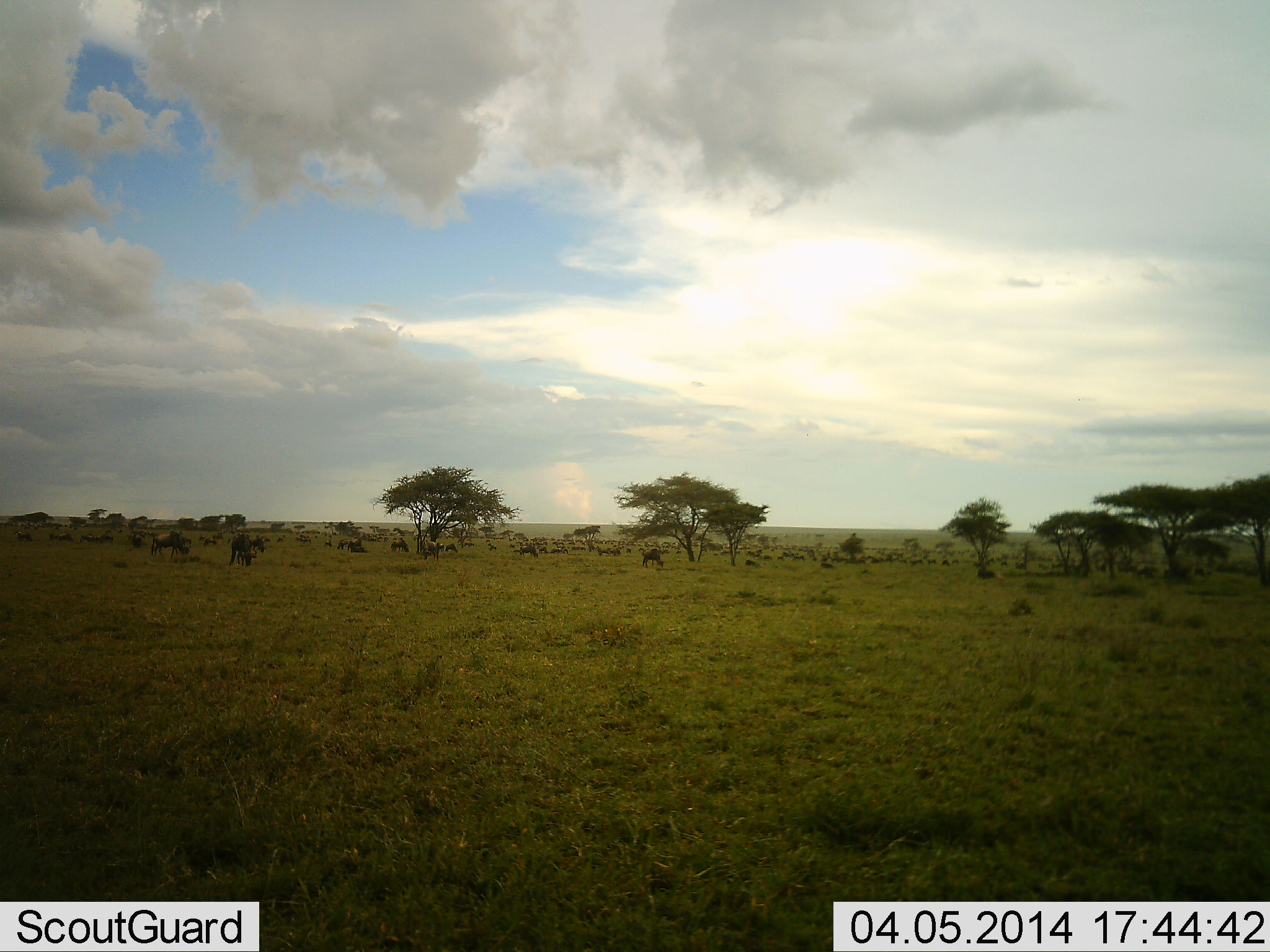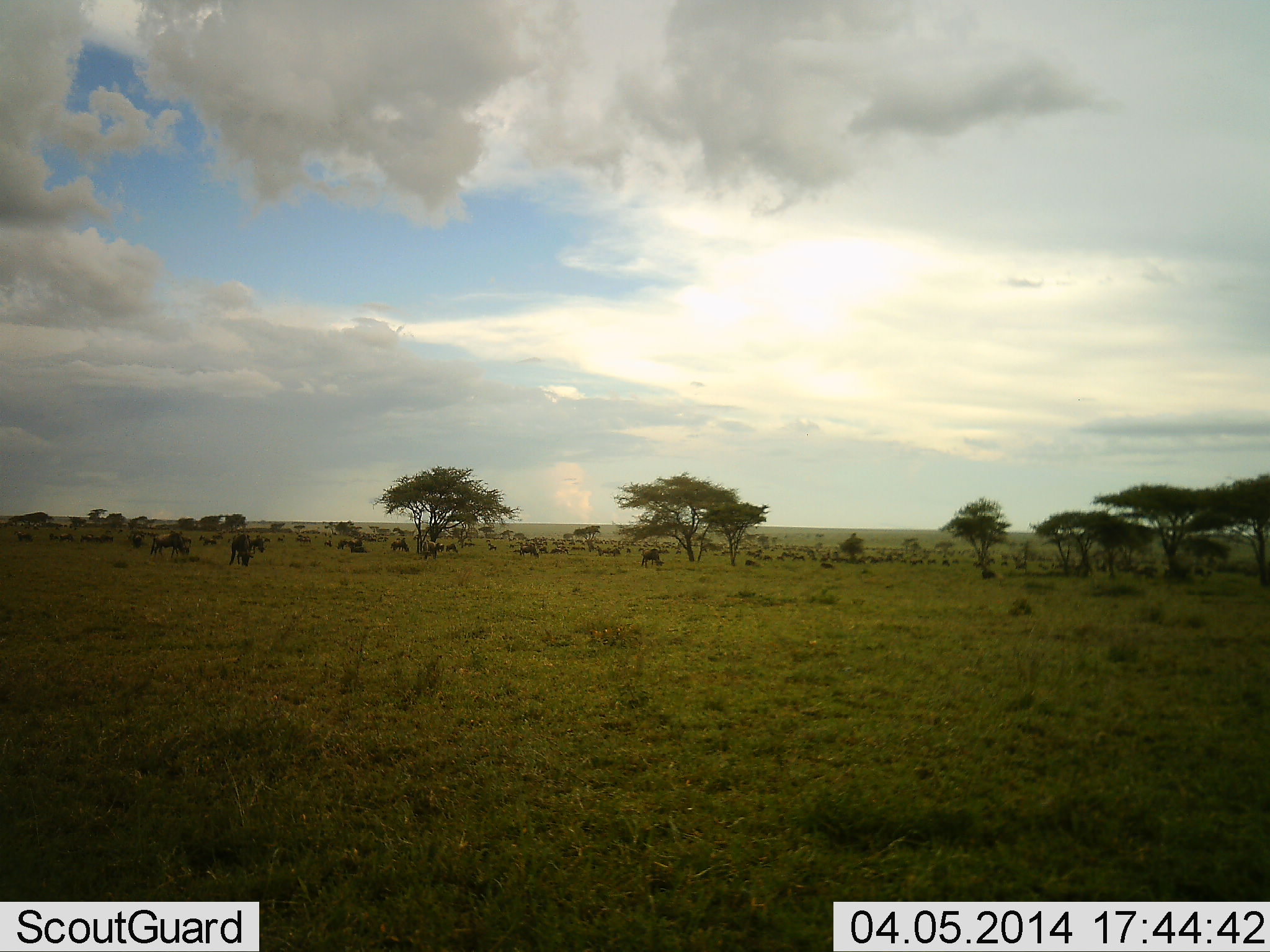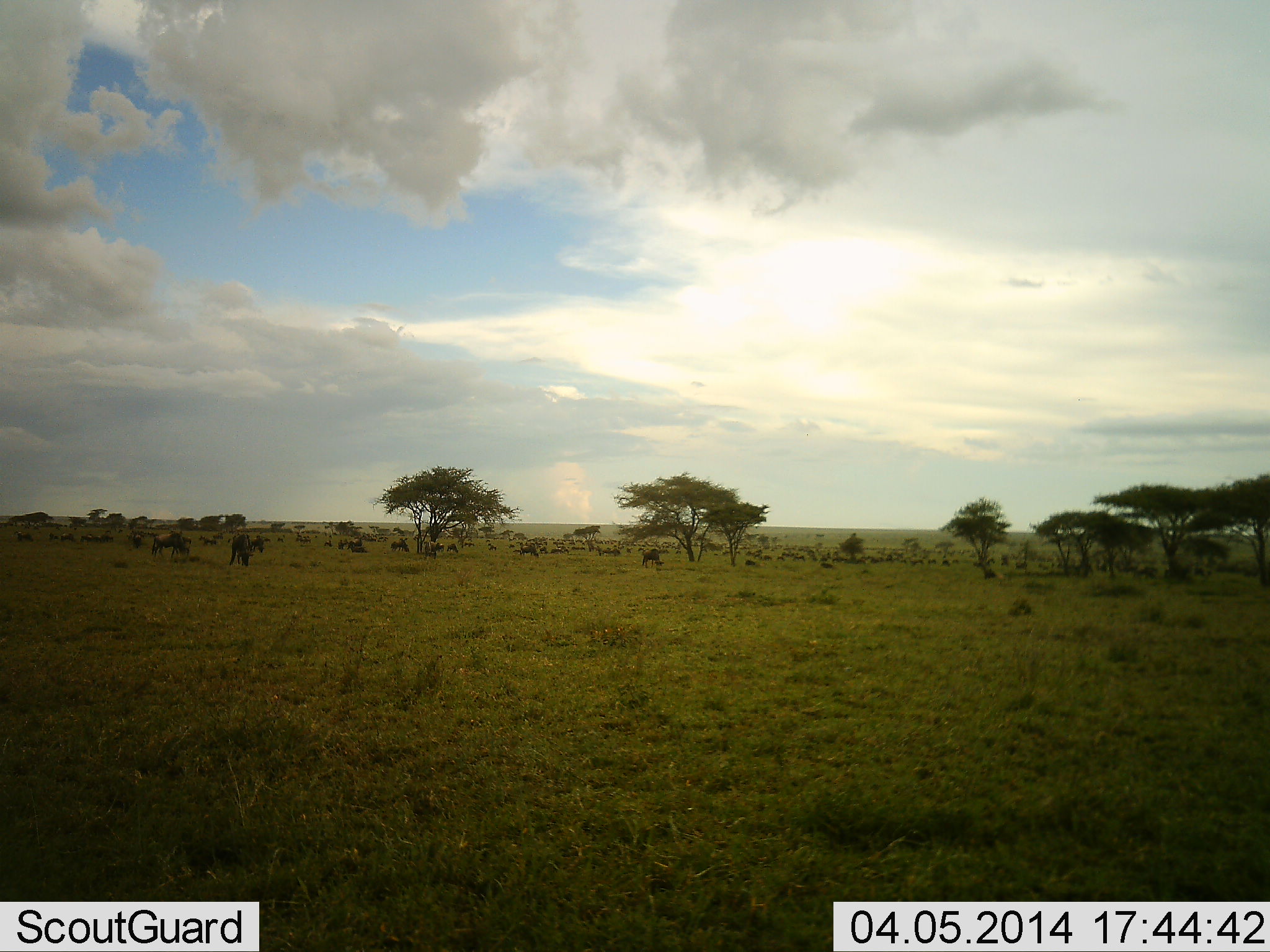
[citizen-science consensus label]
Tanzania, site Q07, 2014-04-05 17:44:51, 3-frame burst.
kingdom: Animalia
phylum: Chordata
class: Mammalia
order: Artiodactyla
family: Bovidae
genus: Connochaetes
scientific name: Connochaetes taurinus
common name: blue wildebeest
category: wildebeest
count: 11-50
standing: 30%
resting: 10%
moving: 30%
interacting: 0%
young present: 10%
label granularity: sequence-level